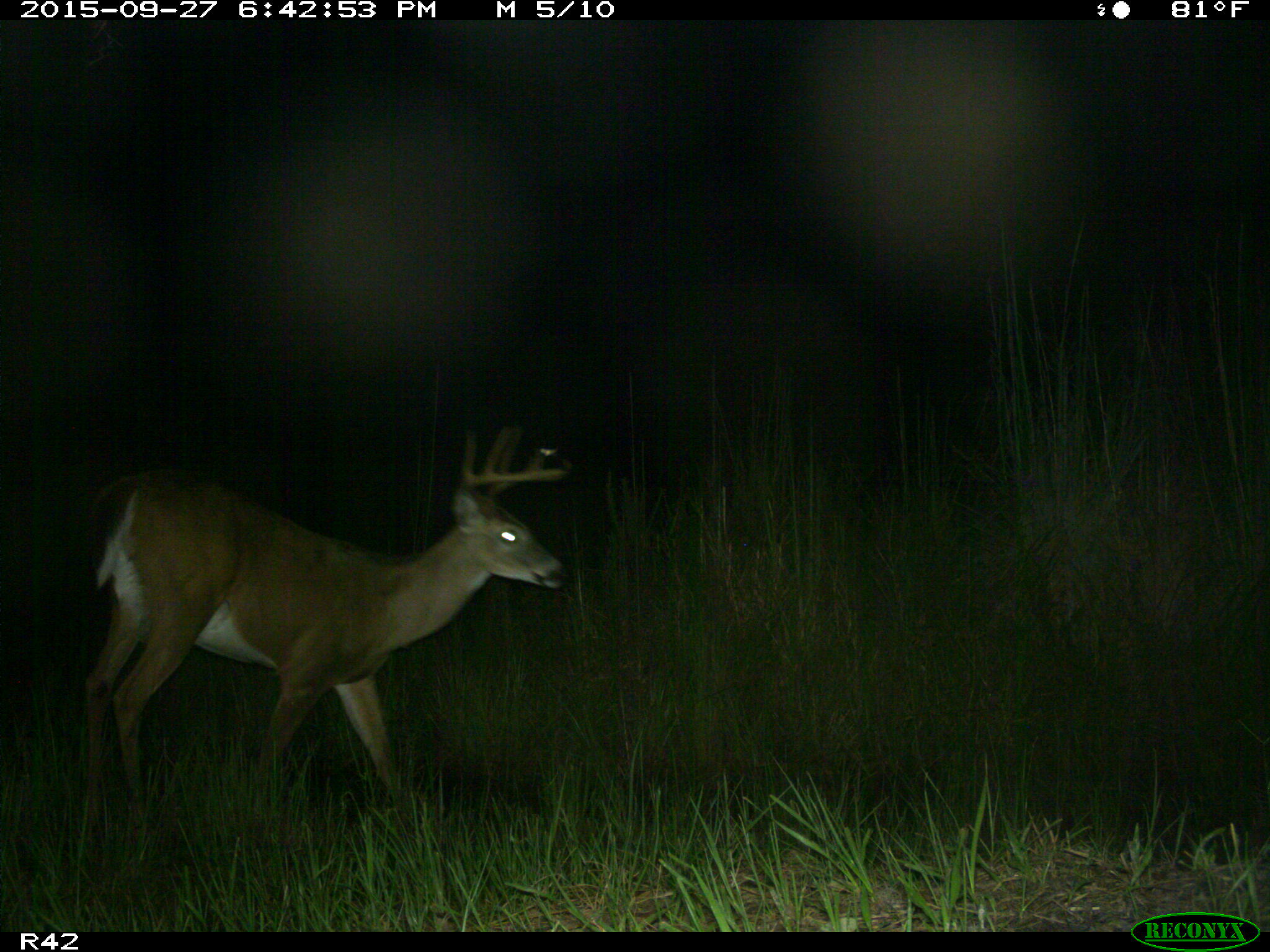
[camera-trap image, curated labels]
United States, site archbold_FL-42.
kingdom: Animalia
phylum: Chordata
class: Mammalia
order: Artiodactyla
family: Cervidae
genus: Odocoileus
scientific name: Odocoileus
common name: deer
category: unidentified deer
Unidentified deer (deer) (Odocoileus).